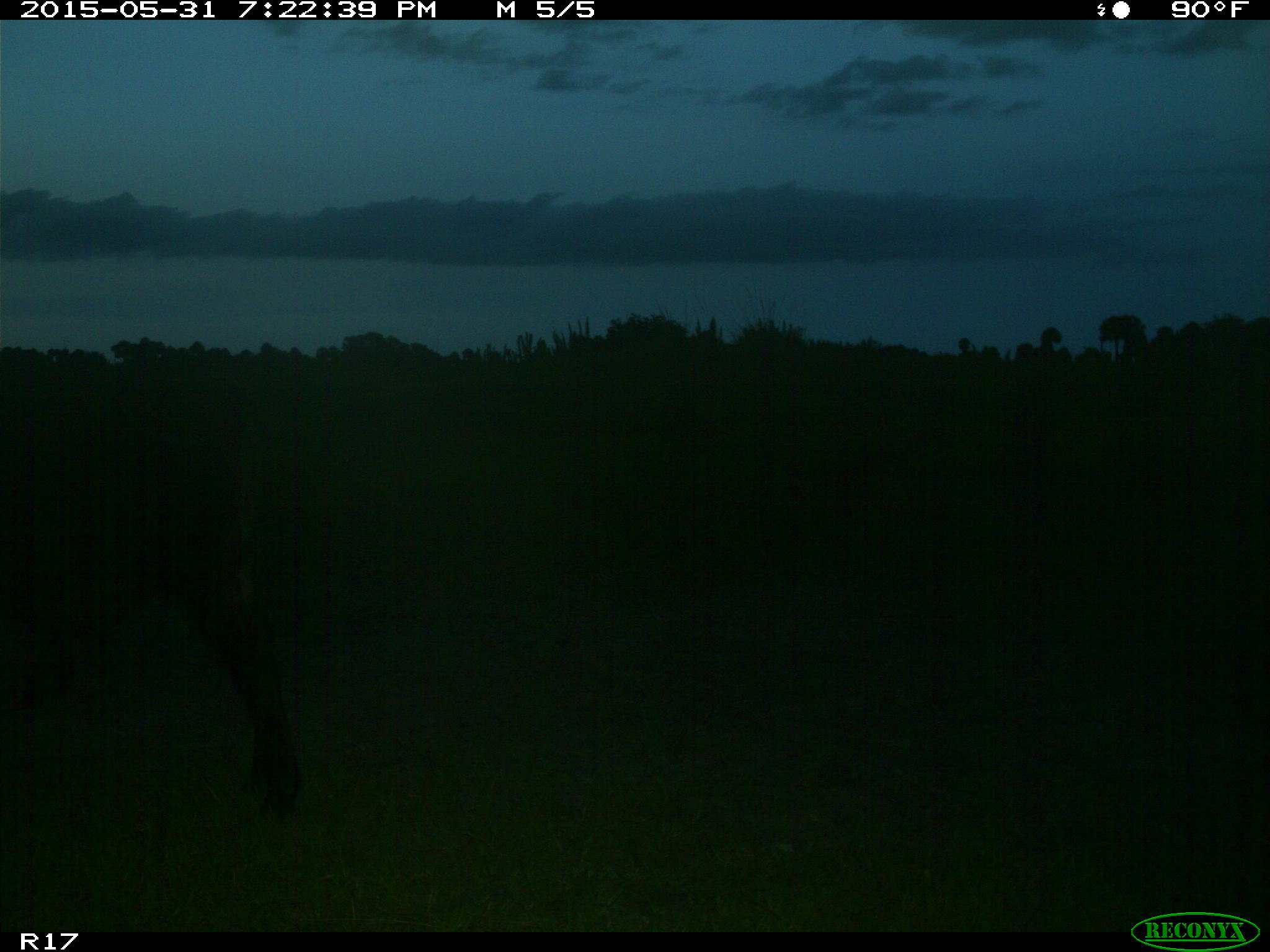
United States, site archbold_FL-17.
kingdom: Animalia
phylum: Chordata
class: Mammalia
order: Artiodactyla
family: Bovidae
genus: Bos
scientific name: Bos taurus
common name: domestic cow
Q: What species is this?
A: Bos taurus (domestic cow).